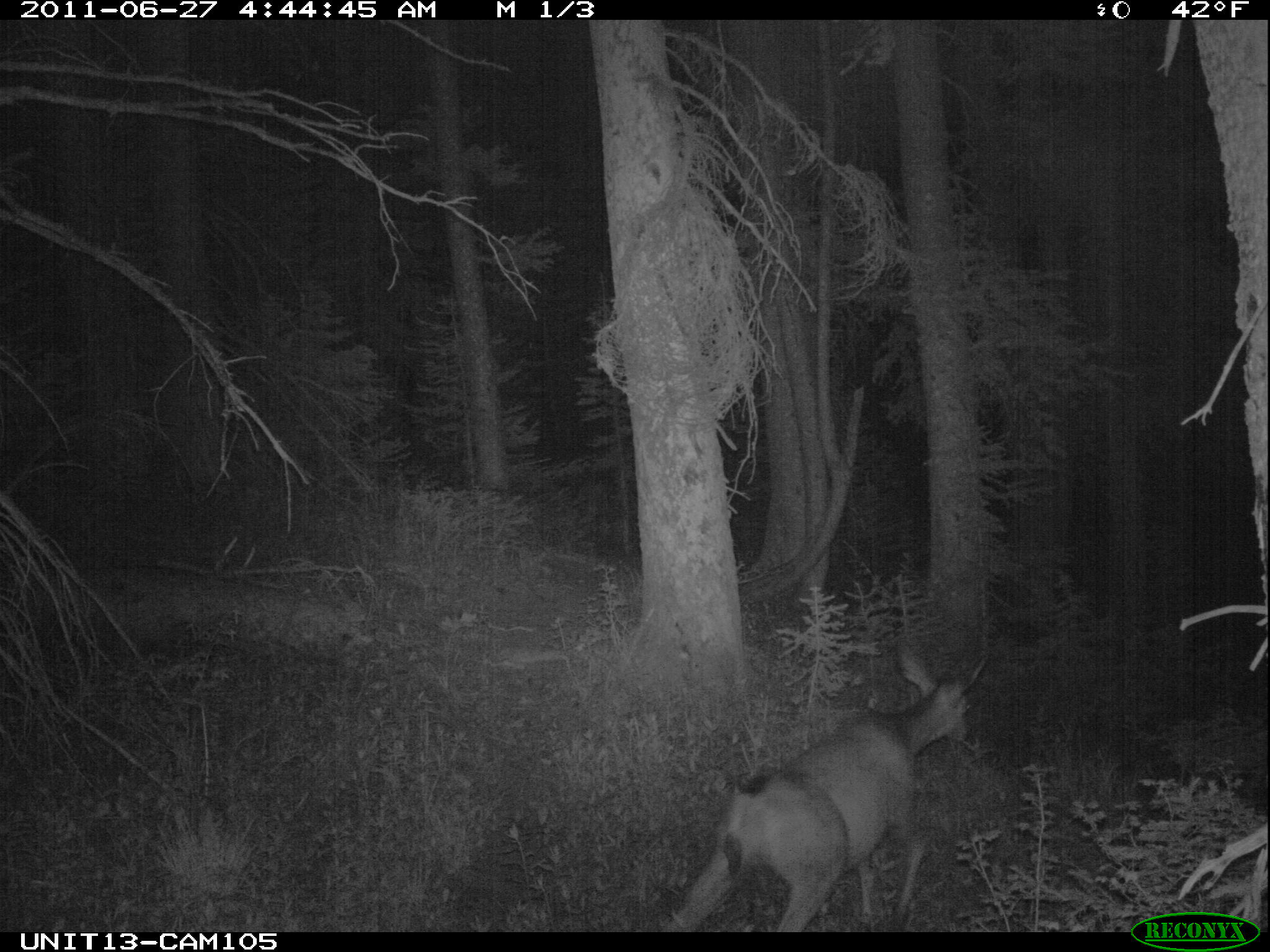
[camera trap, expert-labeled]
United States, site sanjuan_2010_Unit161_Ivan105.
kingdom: Animalia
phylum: Chordata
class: Mammalia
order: Artiodactyla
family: Cervidae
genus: Odocoileus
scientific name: Odocoileus hemionus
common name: mule deer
Odocoileus hemionus (mule deer).